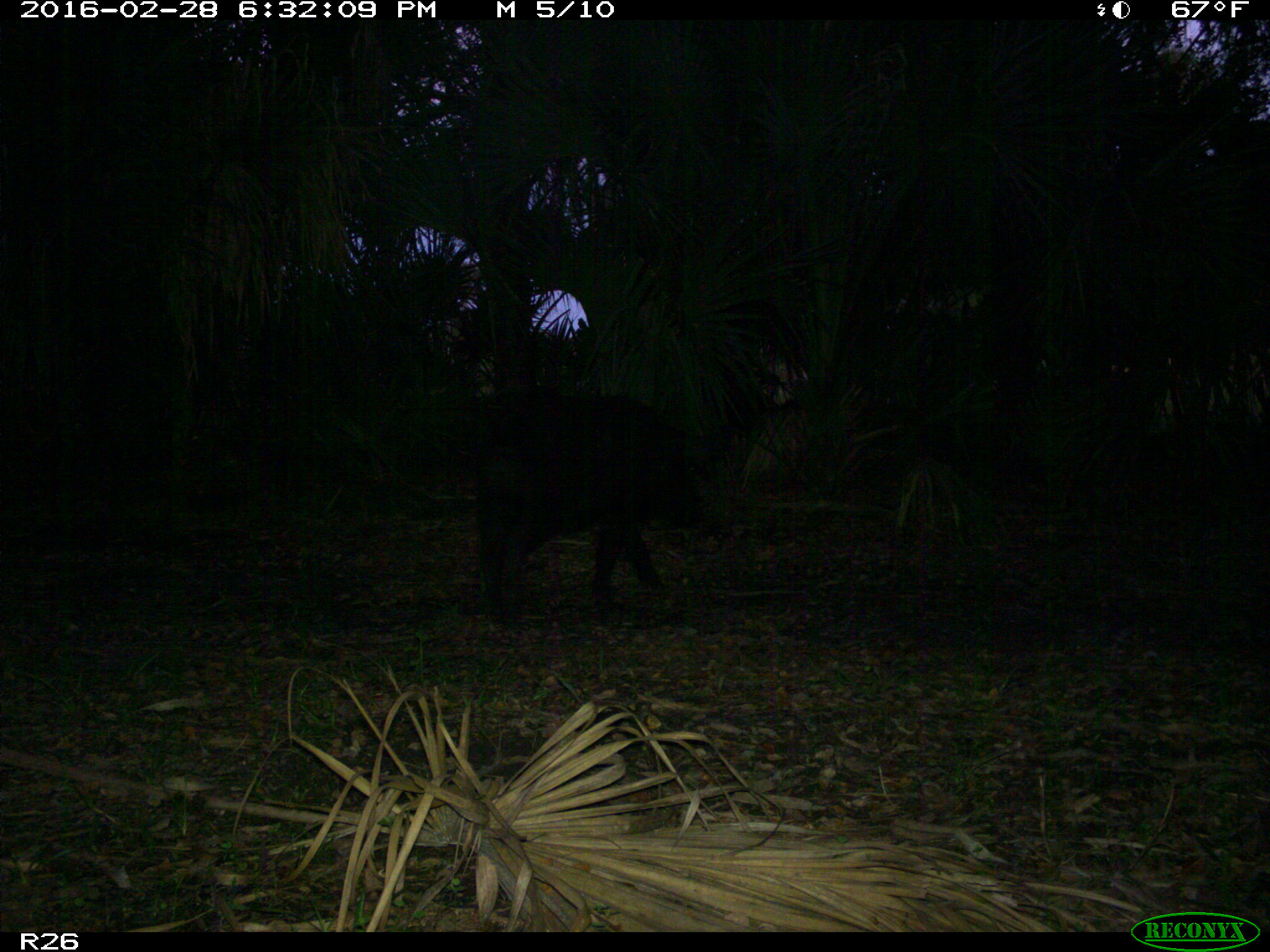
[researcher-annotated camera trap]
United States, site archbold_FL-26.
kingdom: Animalia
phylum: Chordata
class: Mammalia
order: Artiodactyla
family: Suidae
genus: Sus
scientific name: Sus scrofa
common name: wild boar